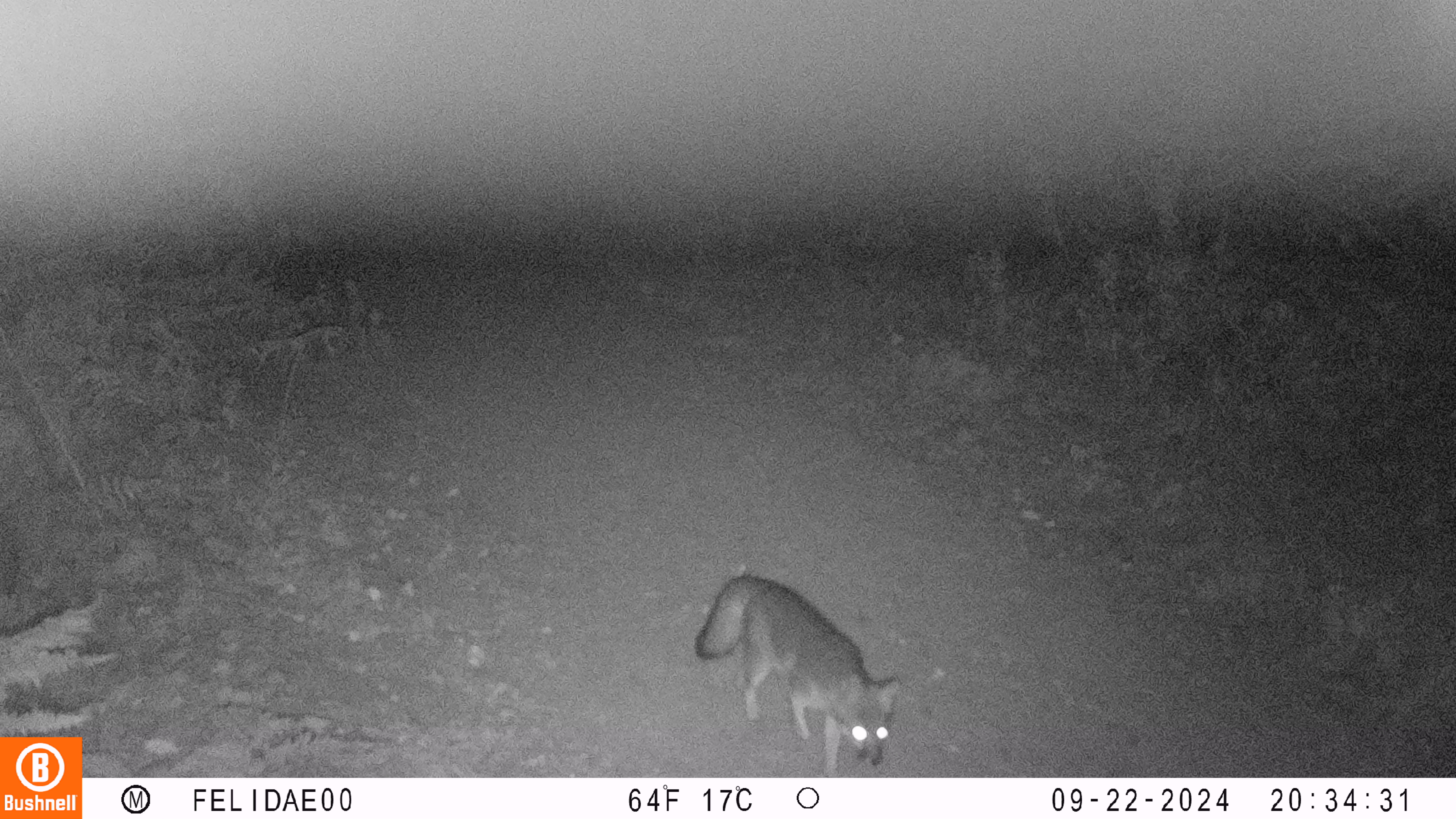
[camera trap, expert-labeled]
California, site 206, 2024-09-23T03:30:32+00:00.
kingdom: Animalia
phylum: Chordata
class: Mammalia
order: Carnivora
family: Canidae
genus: Urocyon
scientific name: Urocyon cinereoargenteus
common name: gray fox